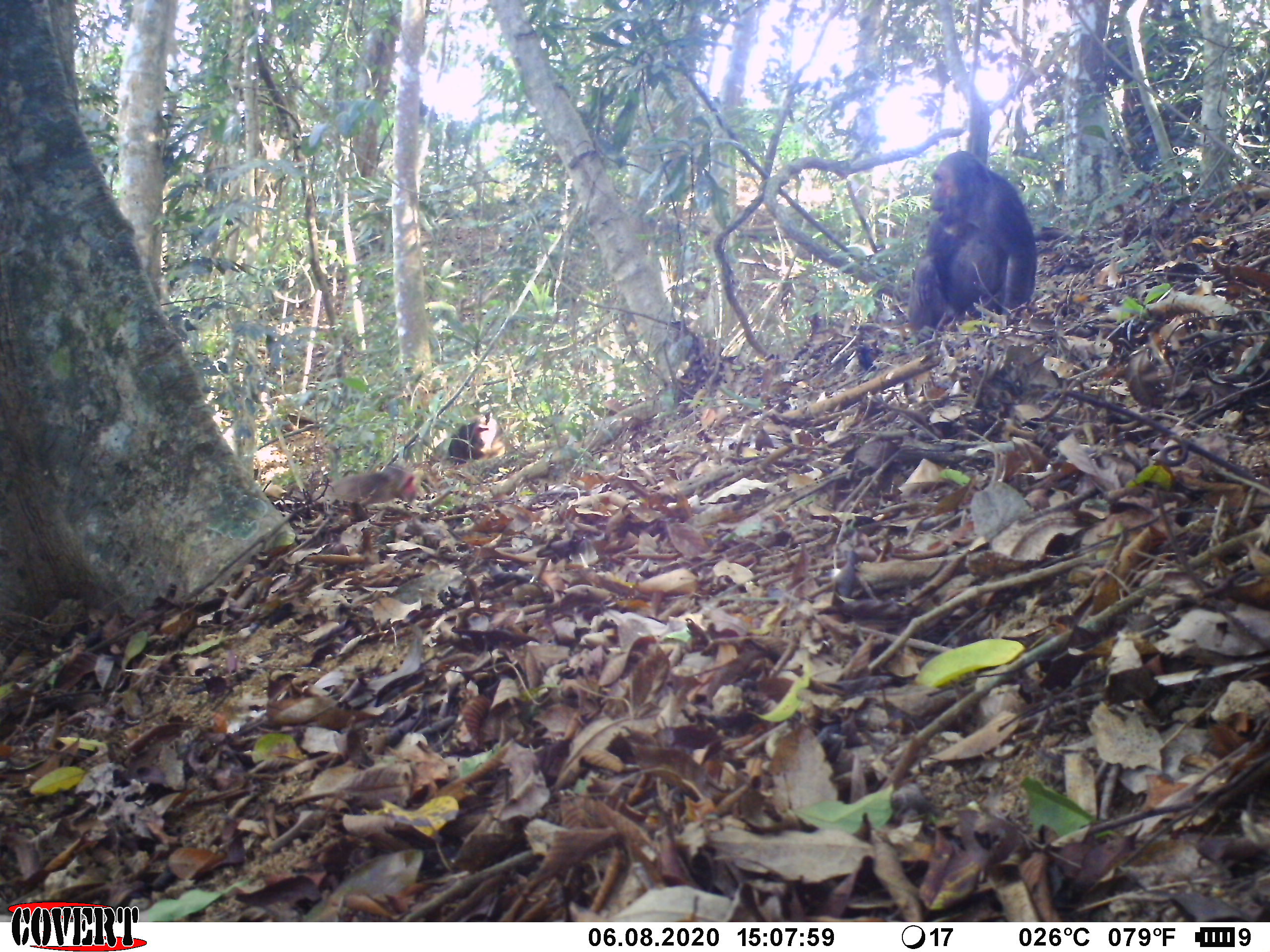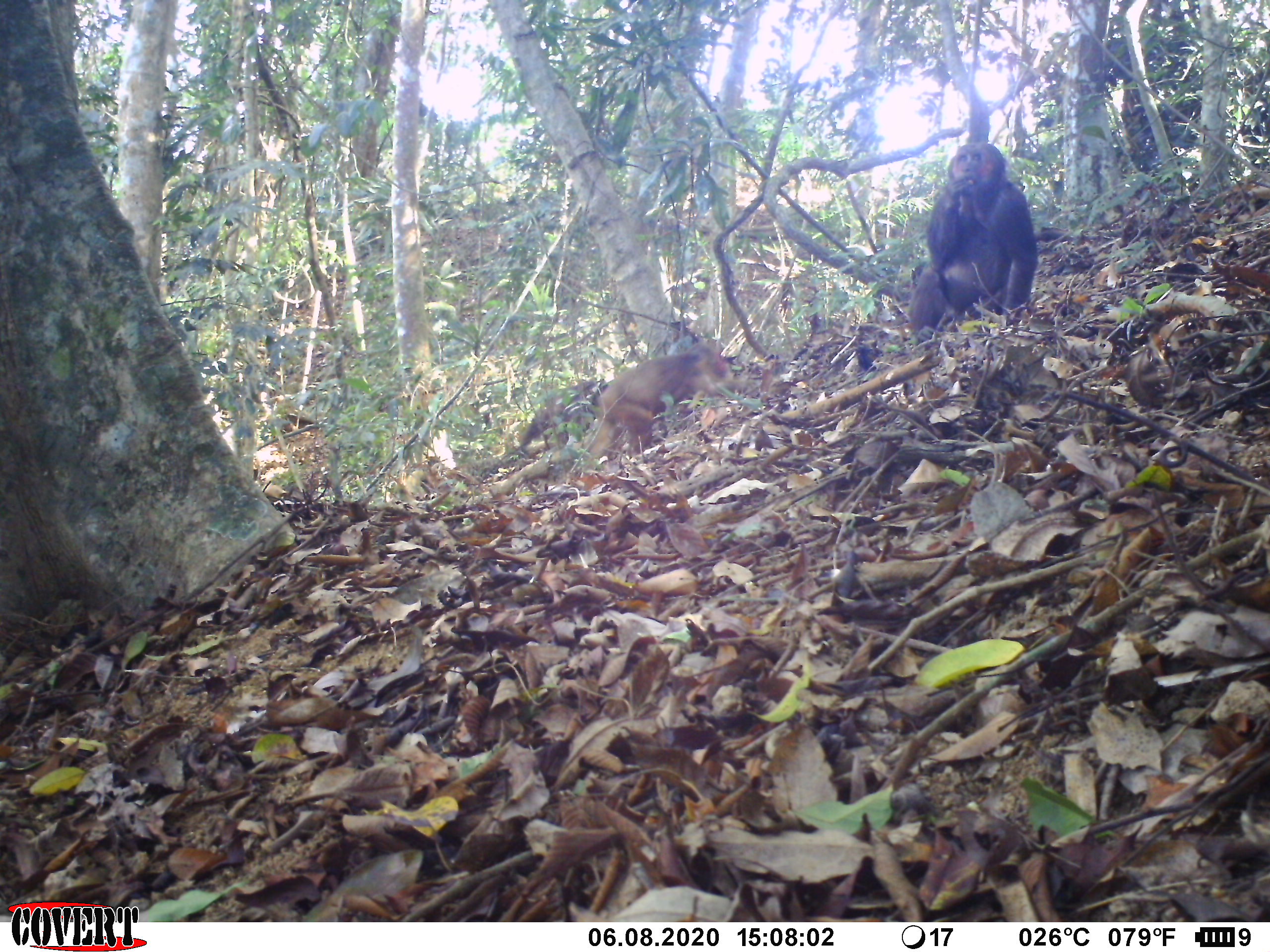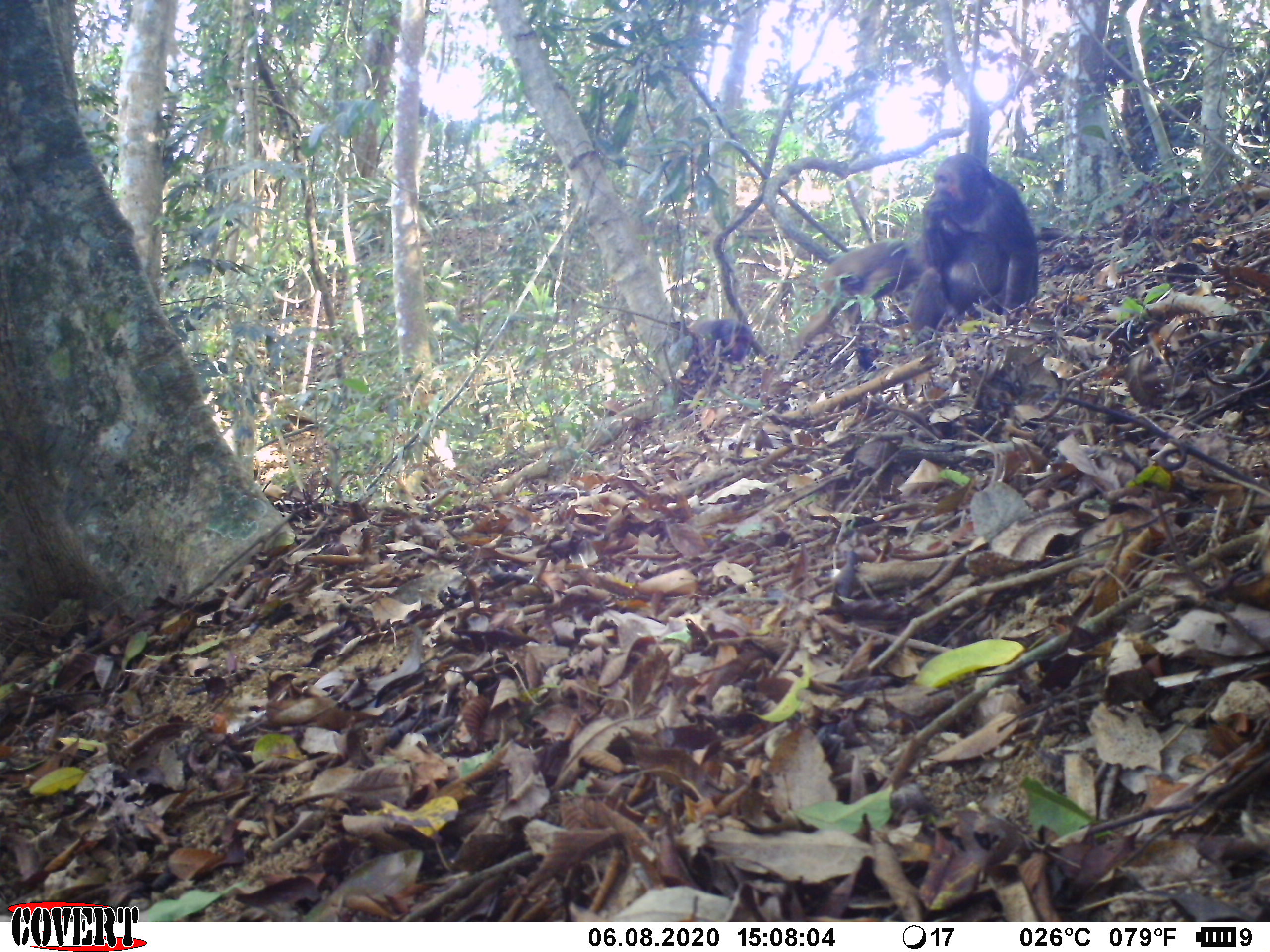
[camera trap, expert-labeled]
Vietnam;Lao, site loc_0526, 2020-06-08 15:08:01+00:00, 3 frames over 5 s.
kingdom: Animalia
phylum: Chordata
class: Mammalia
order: Primates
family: Cercopithecidae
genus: Macaca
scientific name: Macaca arctoides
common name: stump-tailed macaque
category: stump tailed macaque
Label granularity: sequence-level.